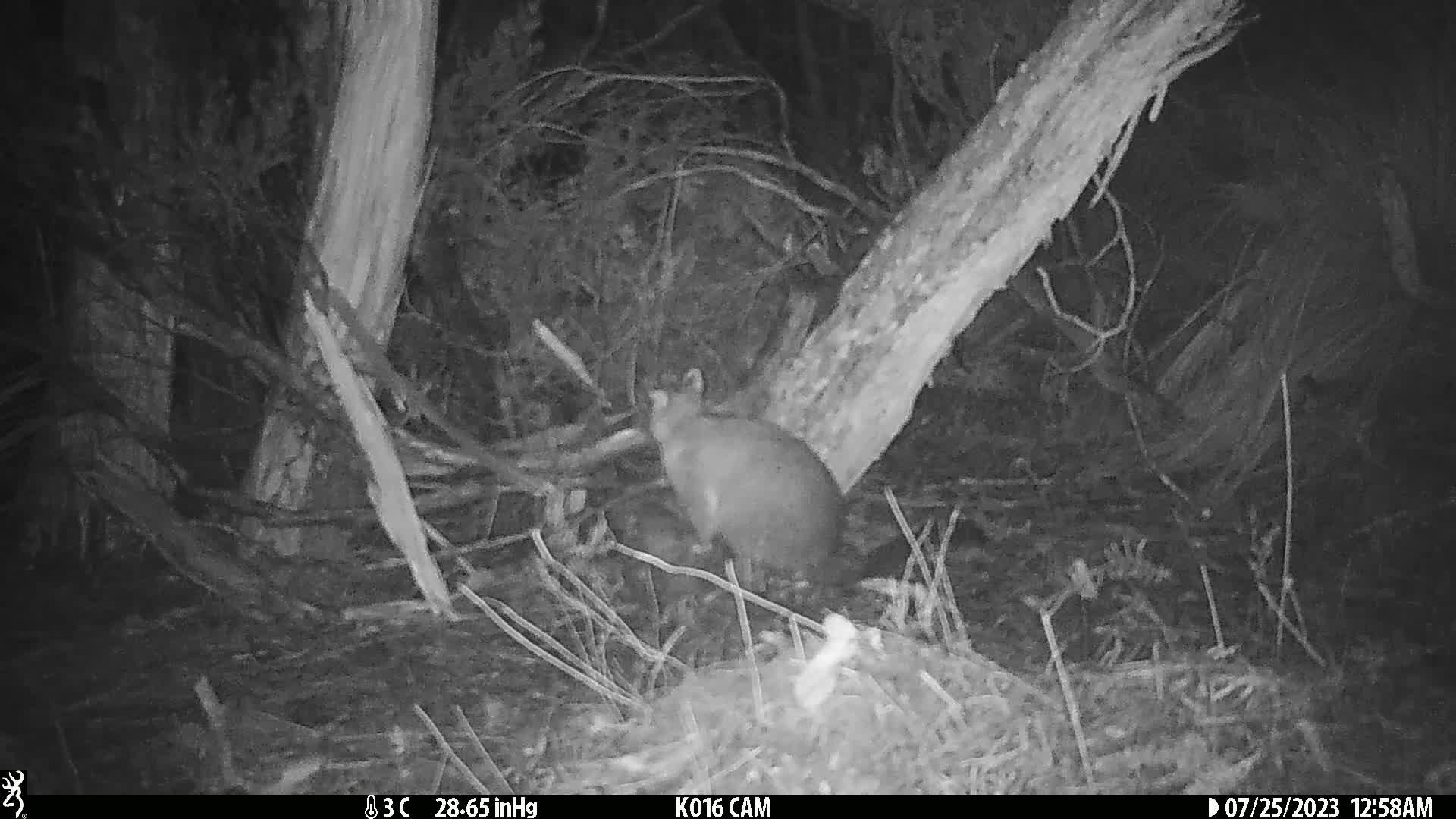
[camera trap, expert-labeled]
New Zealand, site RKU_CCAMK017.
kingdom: Animalia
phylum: Chordata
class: Mammalia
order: Diprotodontia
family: Phalangeridae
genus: Trichosurus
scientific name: Trichosurus vulpecula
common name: common brushtail possum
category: possum